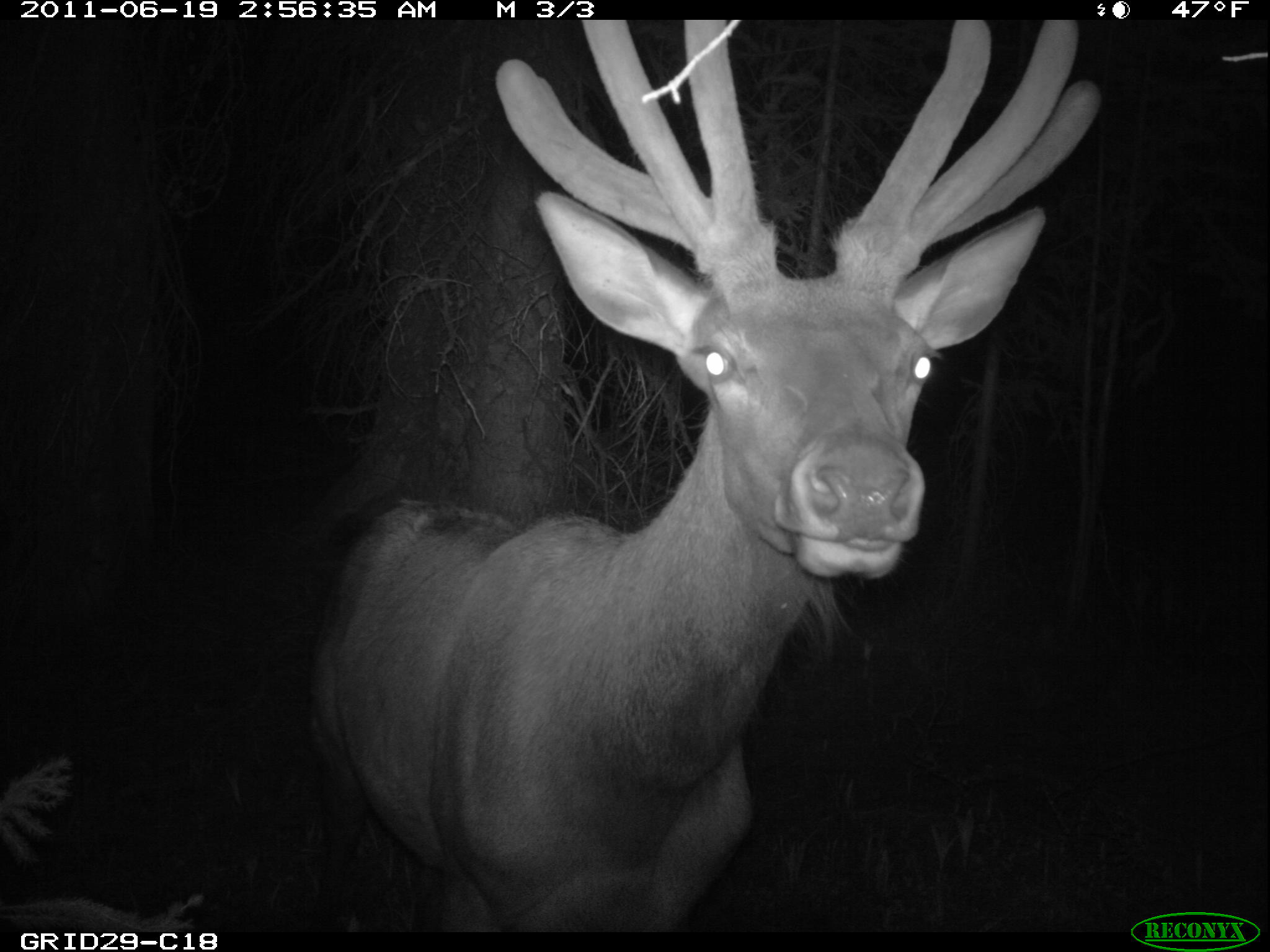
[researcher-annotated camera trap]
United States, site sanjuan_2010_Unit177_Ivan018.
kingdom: Animalia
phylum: Chordata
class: Mammalia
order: Artiodactyla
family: Cervidae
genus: Cervus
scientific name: Cervus elaphus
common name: red deer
Cervus elaphus (red deer).